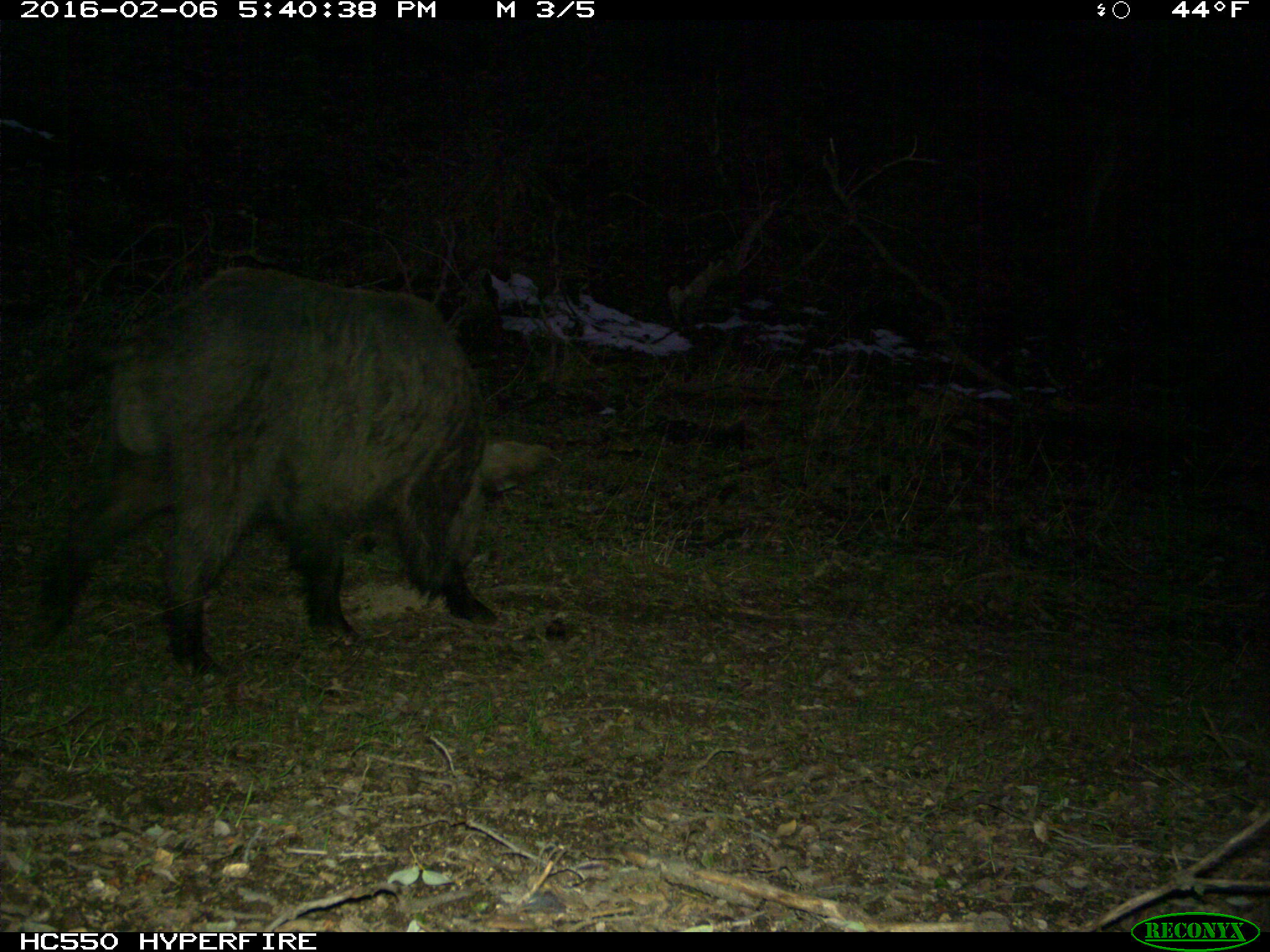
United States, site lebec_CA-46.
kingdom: Animalia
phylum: Chordata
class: Mammalia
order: Artiodactyla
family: Suidae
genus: Sus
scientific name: Sus scrofa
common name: wild boar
Sus scrofa (wild boar).